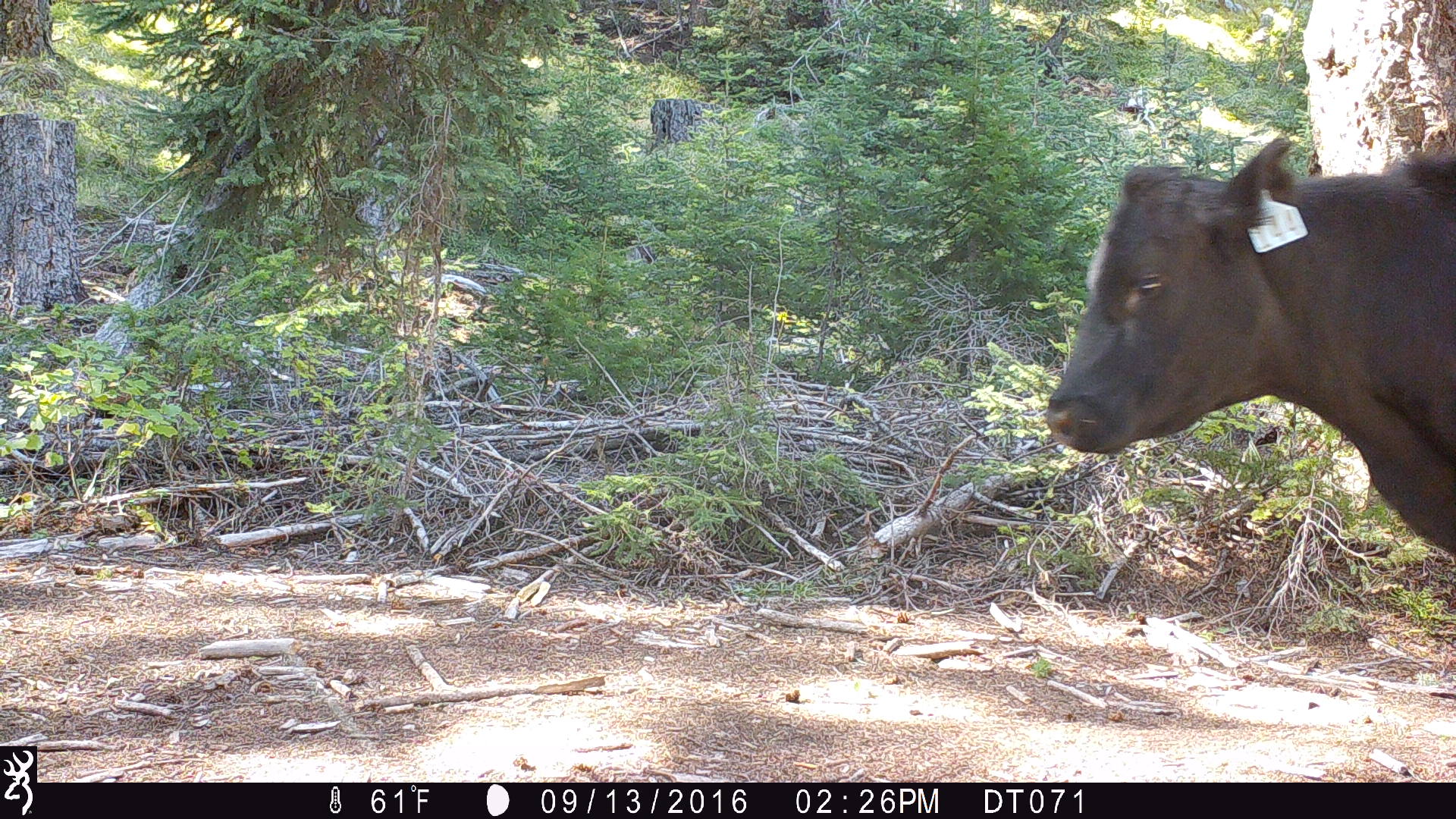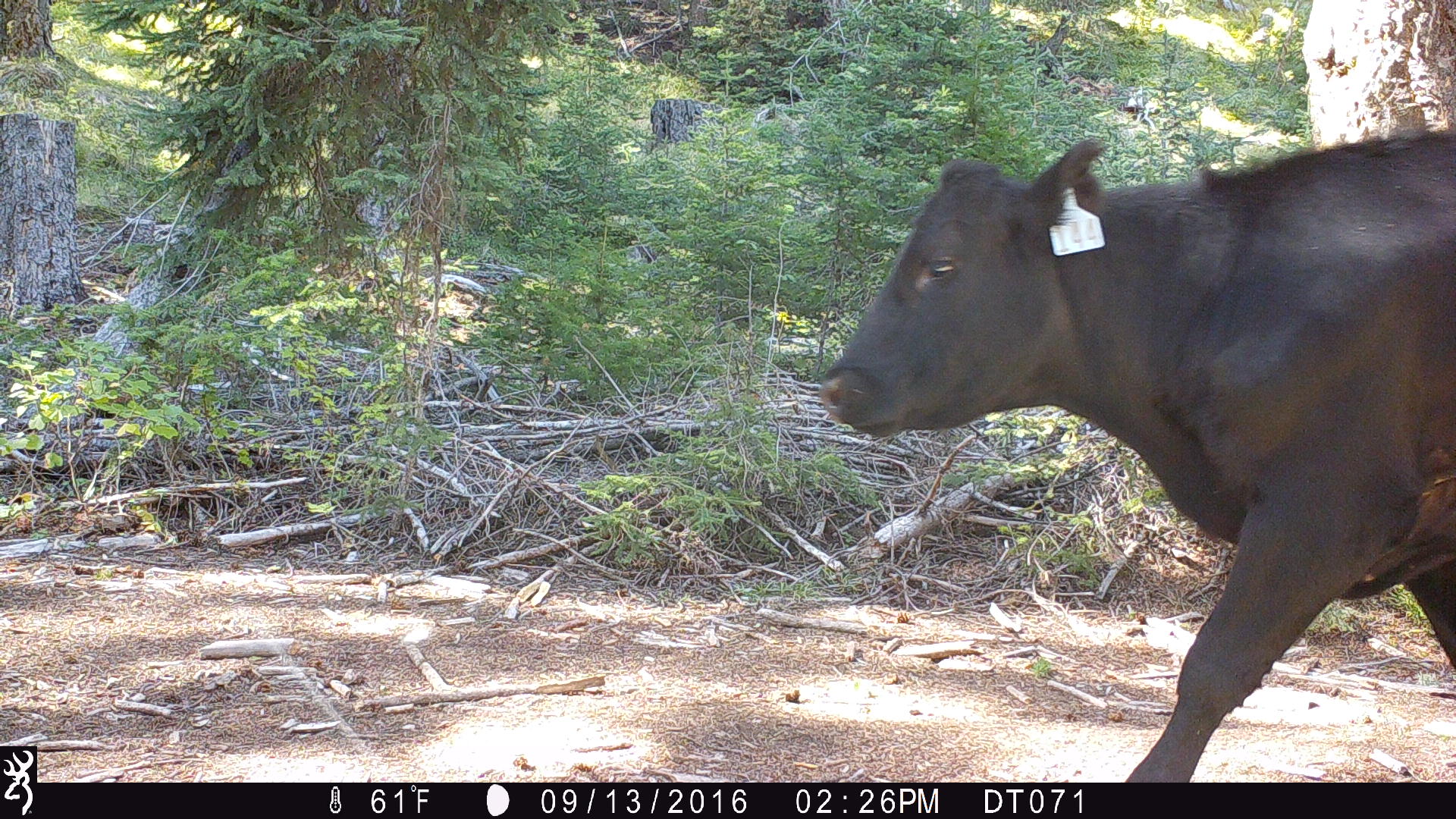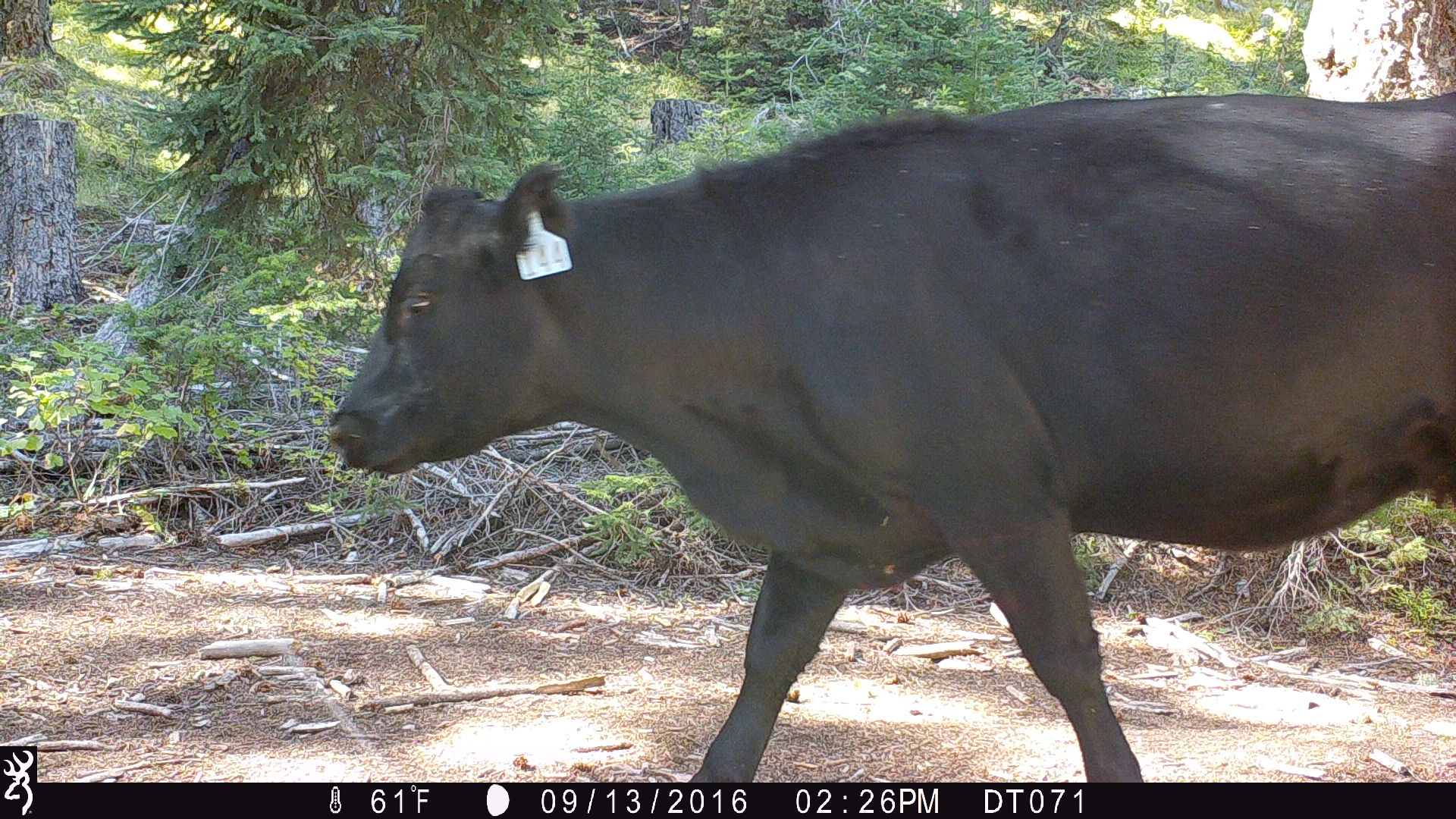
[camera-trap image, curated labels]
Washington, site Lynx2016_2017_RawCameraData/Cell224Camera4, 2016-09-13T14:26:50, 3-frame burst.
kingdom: Animalia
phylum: Chordata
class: Mammalia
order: Artiodactyla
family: Bovidae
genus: Bos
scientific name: Bos taurus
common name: domestic cattle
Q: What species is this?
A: Domestic cattle (Bos taurus).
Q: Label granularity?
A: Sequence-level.